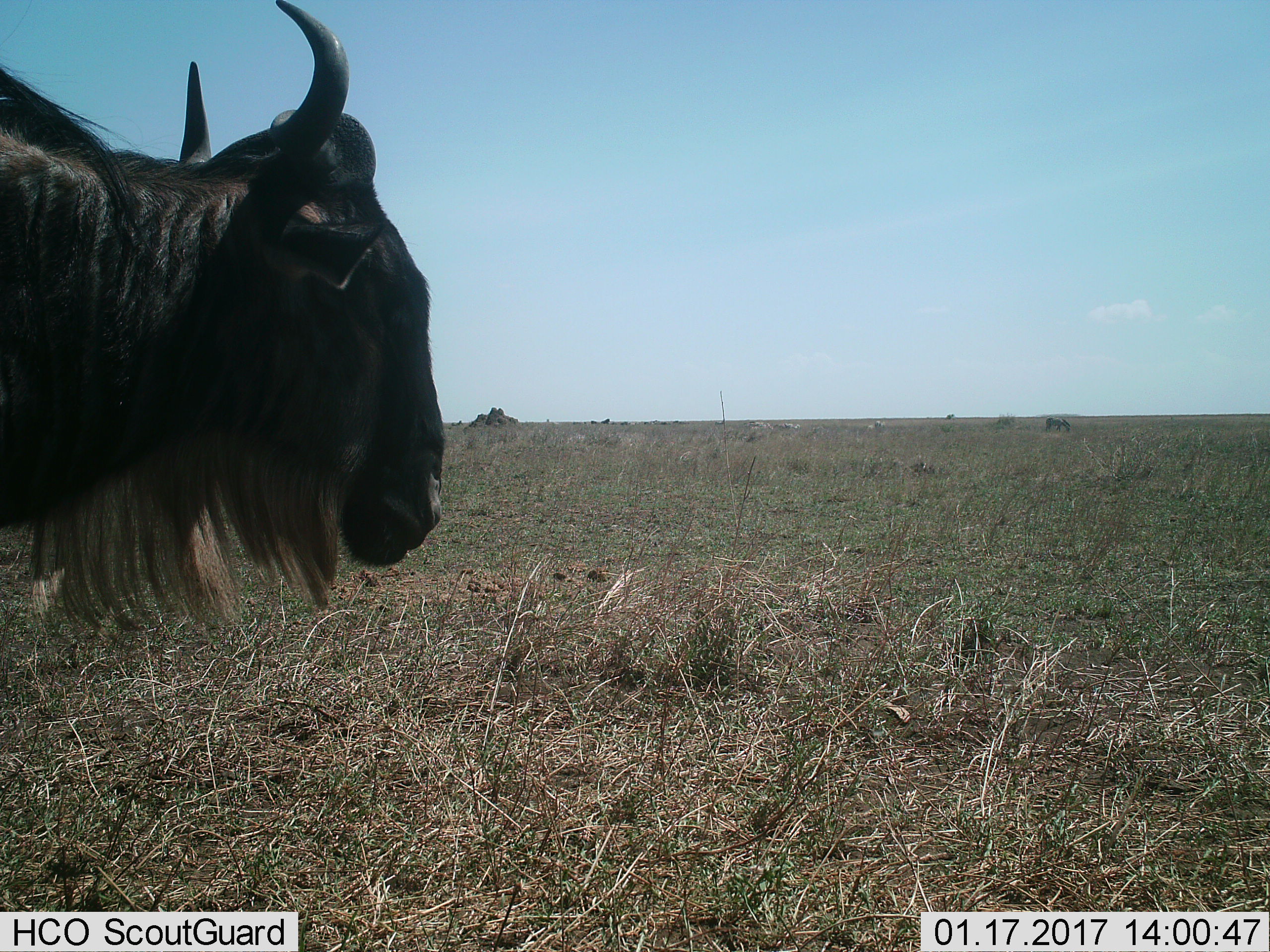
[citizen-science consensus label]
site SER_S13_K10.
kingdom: Animalia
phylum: Chordata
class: Mammalia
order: Artiodactyla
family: Bovidae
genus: Connochaetes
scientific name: Connochaetes taurinus taurinus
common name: blue wildebeest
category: wildebeestblue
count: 1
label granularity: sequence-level